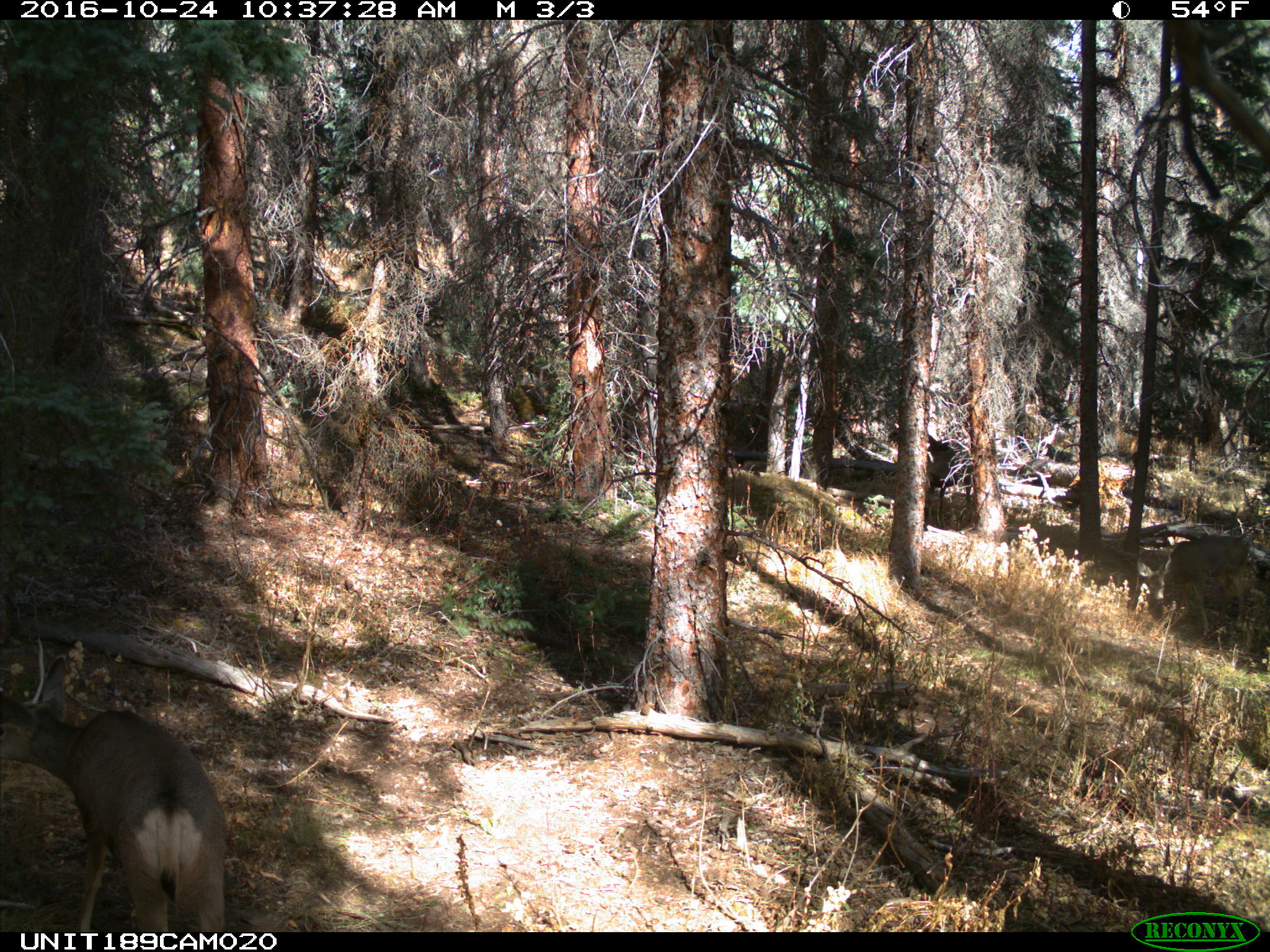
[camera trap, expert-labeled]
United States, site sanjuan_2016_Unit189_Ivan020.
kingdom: Animalia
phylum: Chordata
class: Mammalia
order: Artiodactyla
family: Cervidae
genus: Odocoileus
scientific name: Odocoileus hemionus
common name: mule deer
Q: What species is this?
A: Odocoileus hemionus (mule deer).